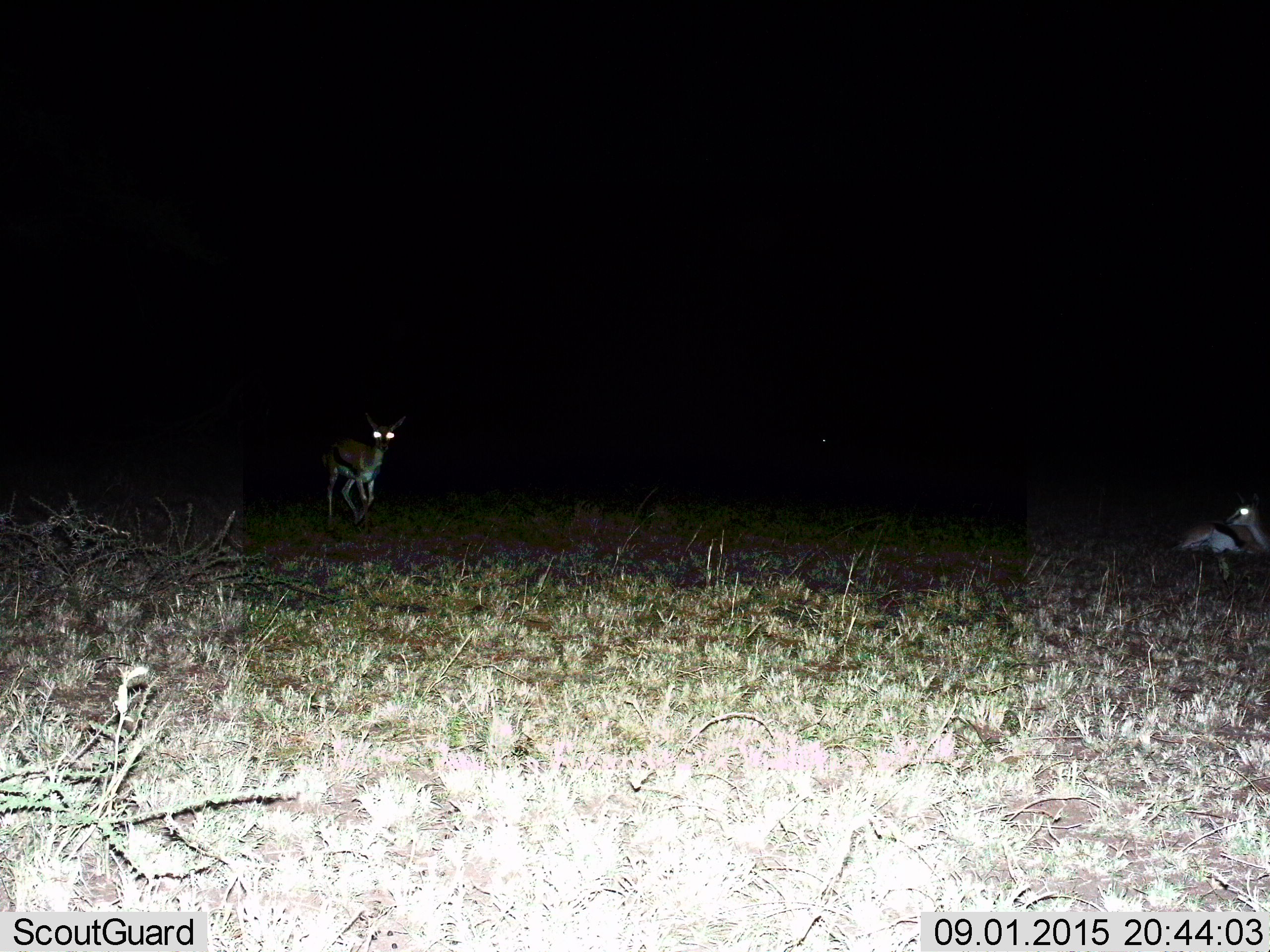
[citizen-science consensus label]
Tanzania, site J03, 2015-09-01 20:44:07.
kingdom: Animalia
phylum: Chordata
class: Mammalia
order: Artiodactyla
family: Bovidae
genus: Eudorcas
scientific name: Eudorcas thomsonii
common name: thomson's gazelle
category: gazellethomsons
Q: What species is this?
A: Gazellethomsons (thomson's gazelle) (Eudorcas thomsonii).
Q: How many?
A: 2.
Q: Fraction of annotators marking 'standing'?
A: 90%.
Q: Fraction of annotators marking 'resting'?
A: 60%.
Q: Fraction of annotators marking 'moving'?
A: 20%.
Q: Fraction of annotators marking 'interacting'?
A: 0%.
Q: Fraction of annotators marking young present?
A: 10%.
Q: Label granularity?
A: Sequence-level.